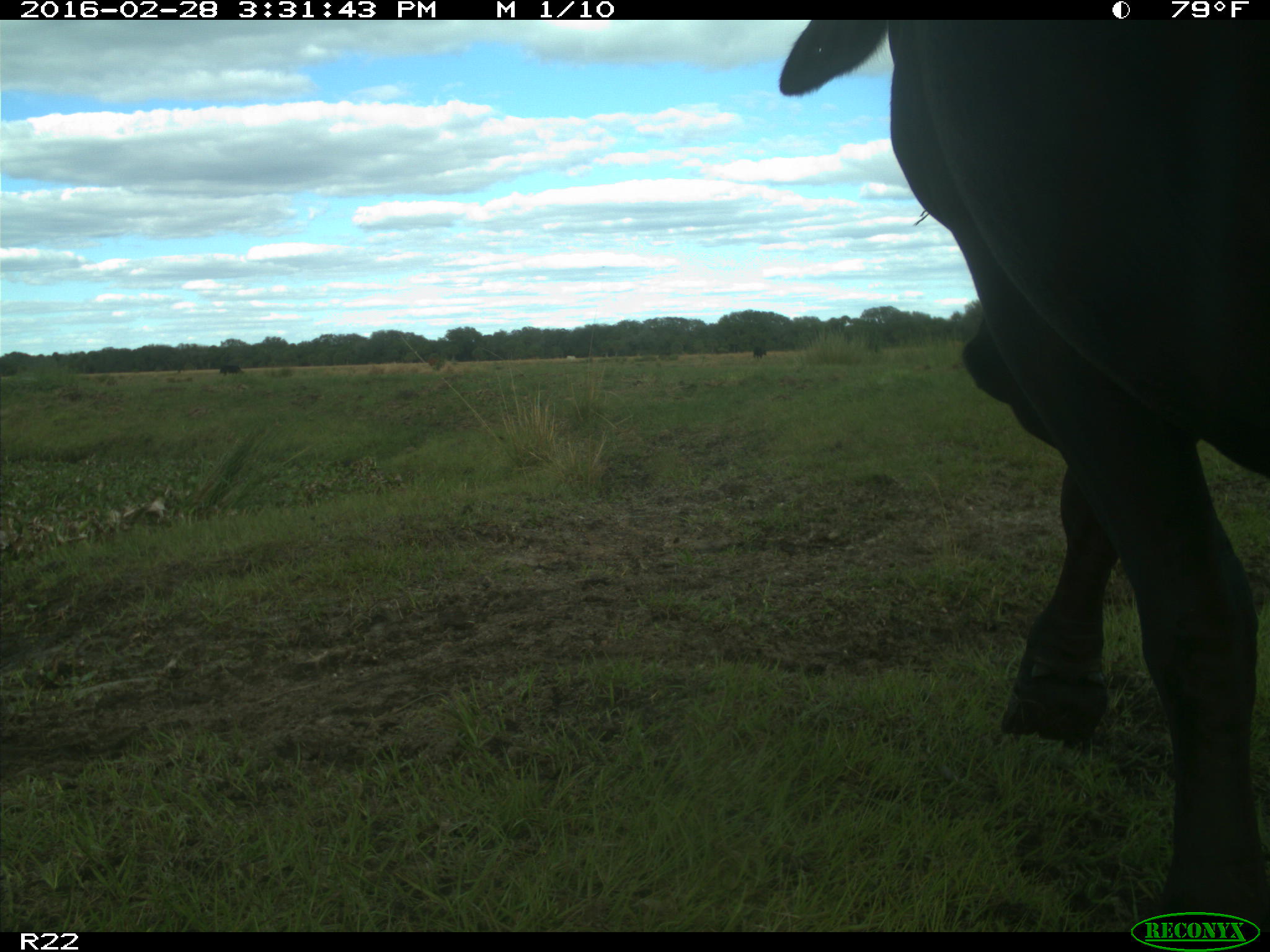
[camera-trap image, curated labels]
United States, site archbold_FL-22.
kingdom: Animalia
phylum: Chordata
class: Mammalia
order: Artiodactyla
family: Bovidae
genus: Bos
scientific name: Bos taurus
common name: domestic cow